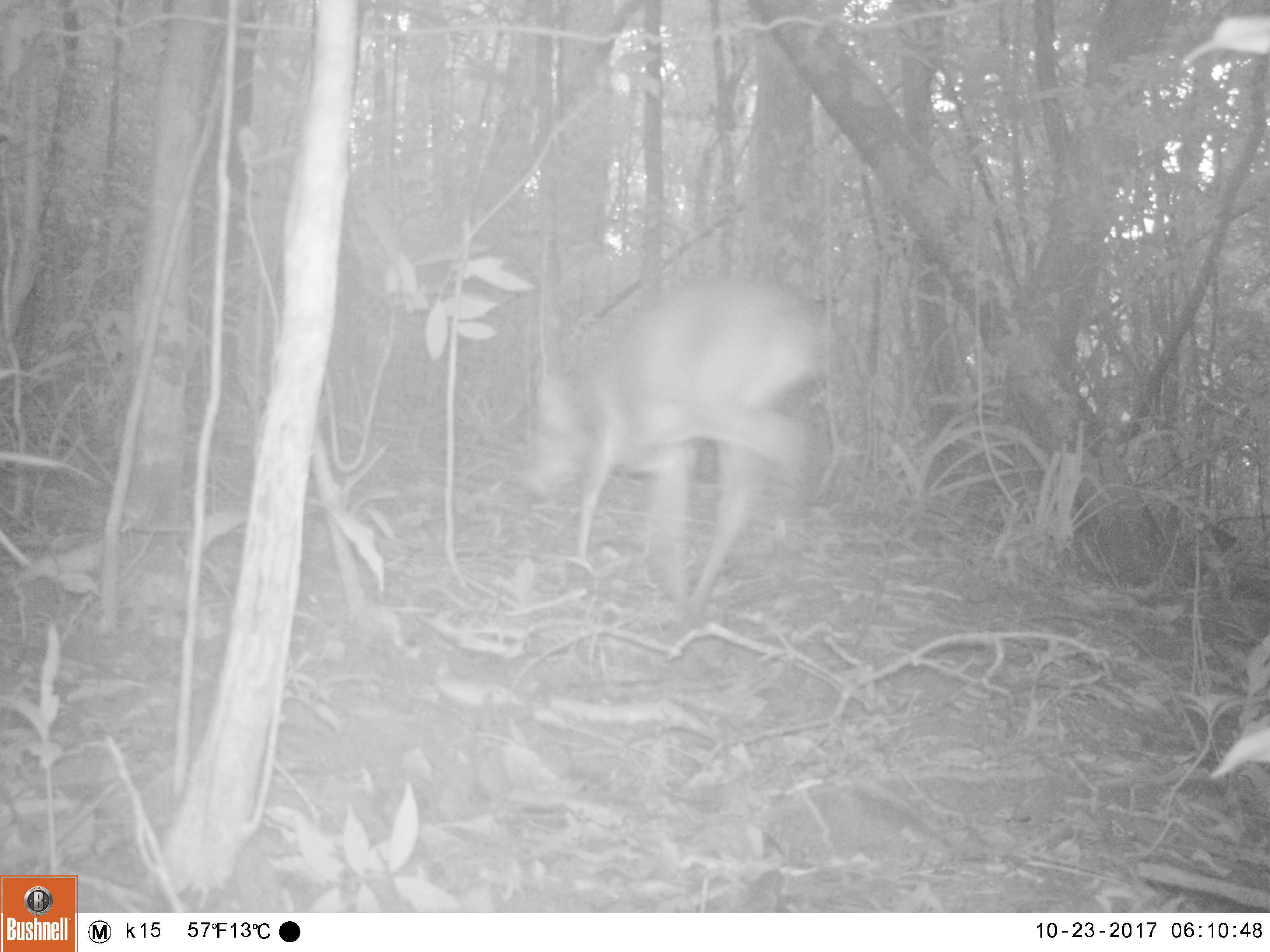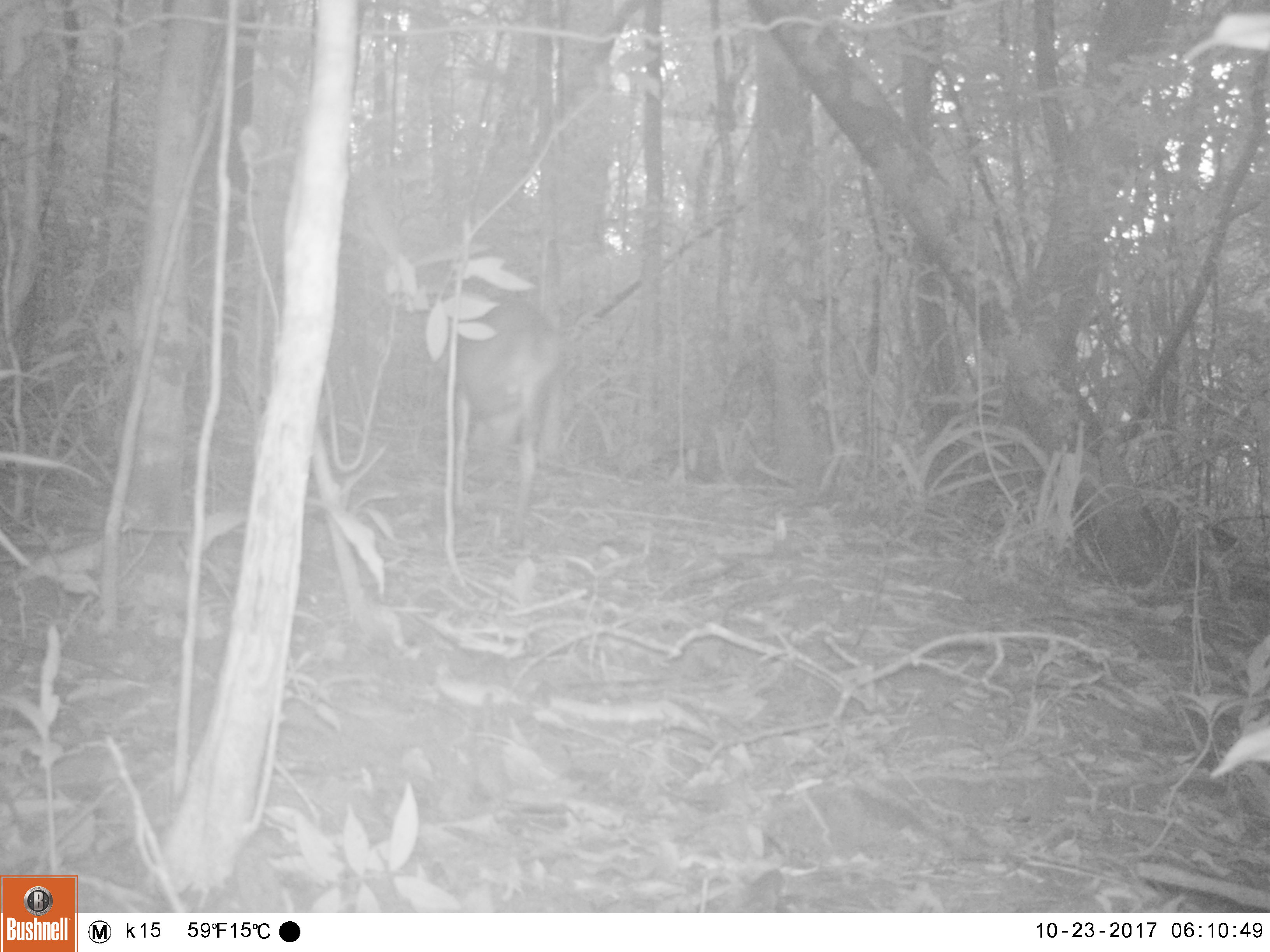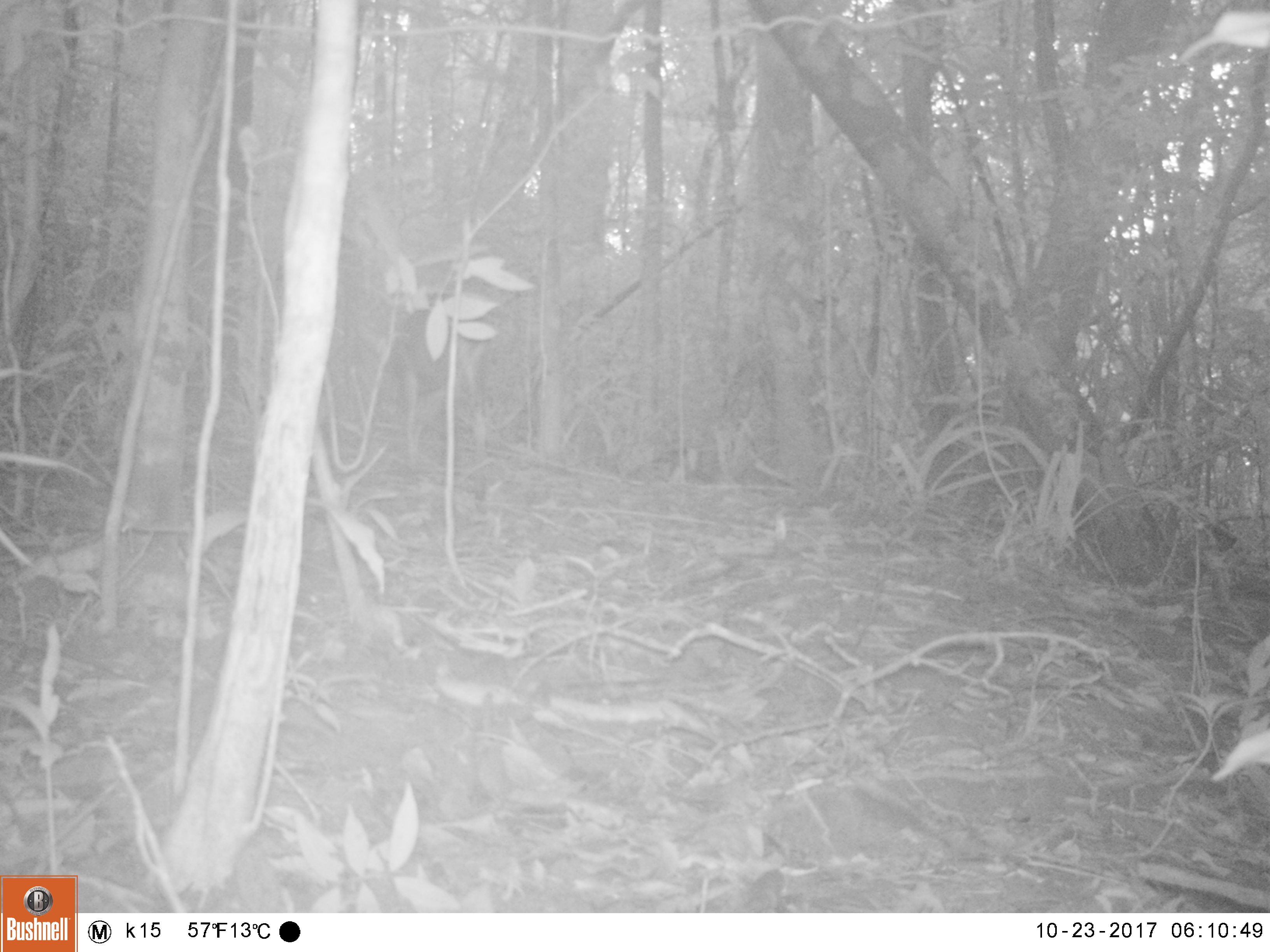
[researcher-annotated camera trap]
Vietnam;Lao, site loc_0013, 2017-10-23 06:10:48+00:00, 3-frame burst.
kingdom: Animalia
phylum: Chordata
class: Mammalia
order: Artiodactyla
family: Cervidae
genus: Muntiacus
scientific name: Muntiacus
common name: muntjacs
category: unidentified muntjac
Unidentified muntjac (muntjacs) (Muntiacus). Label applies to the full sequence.